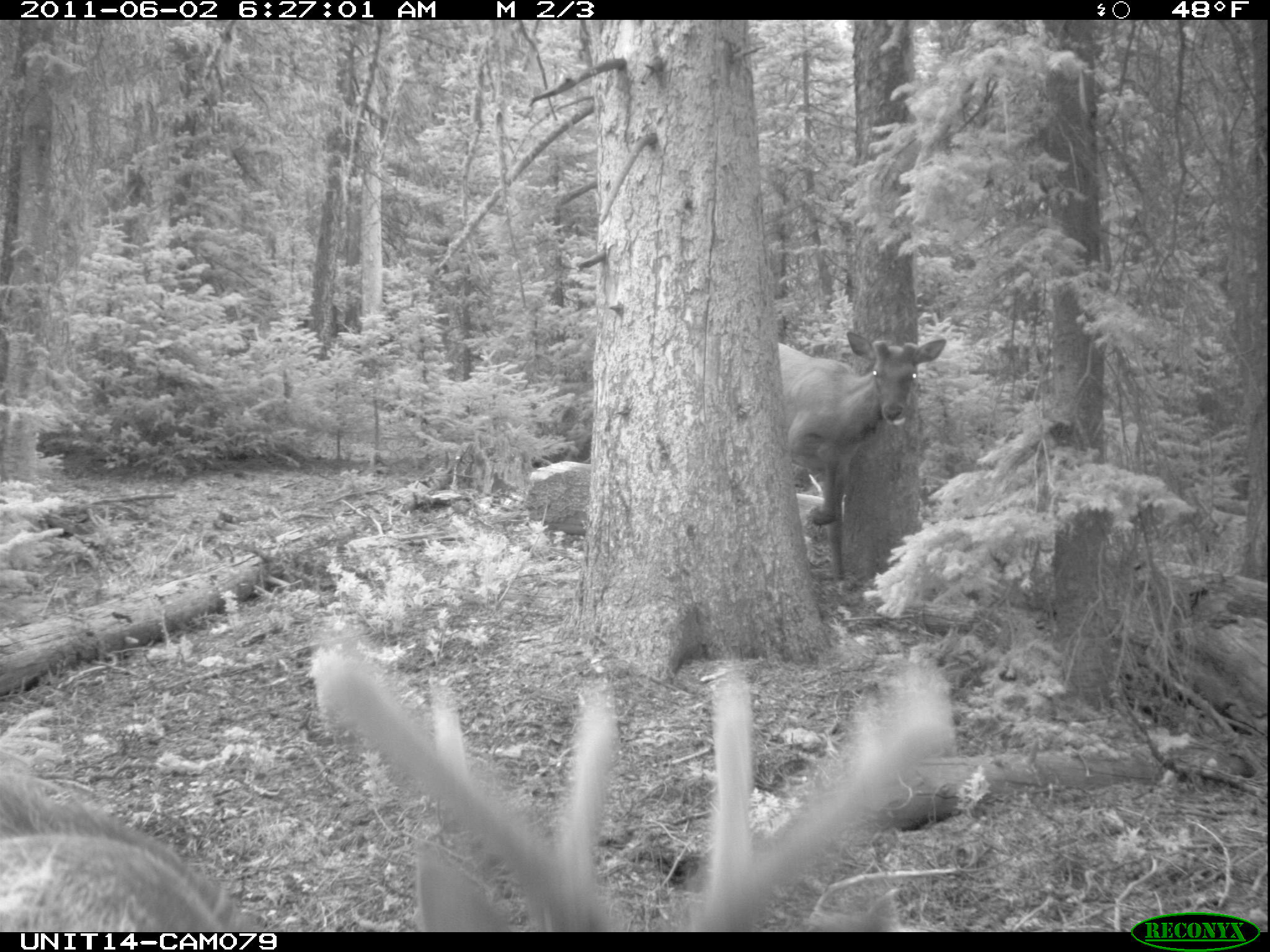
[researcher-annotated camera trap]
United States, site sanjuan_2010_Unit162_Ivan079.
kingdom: Animalia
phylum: Chordata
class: Mammalia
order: Artiodactyla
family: Cervidae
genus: Cervus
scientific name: Cervus elaphus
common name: red deer